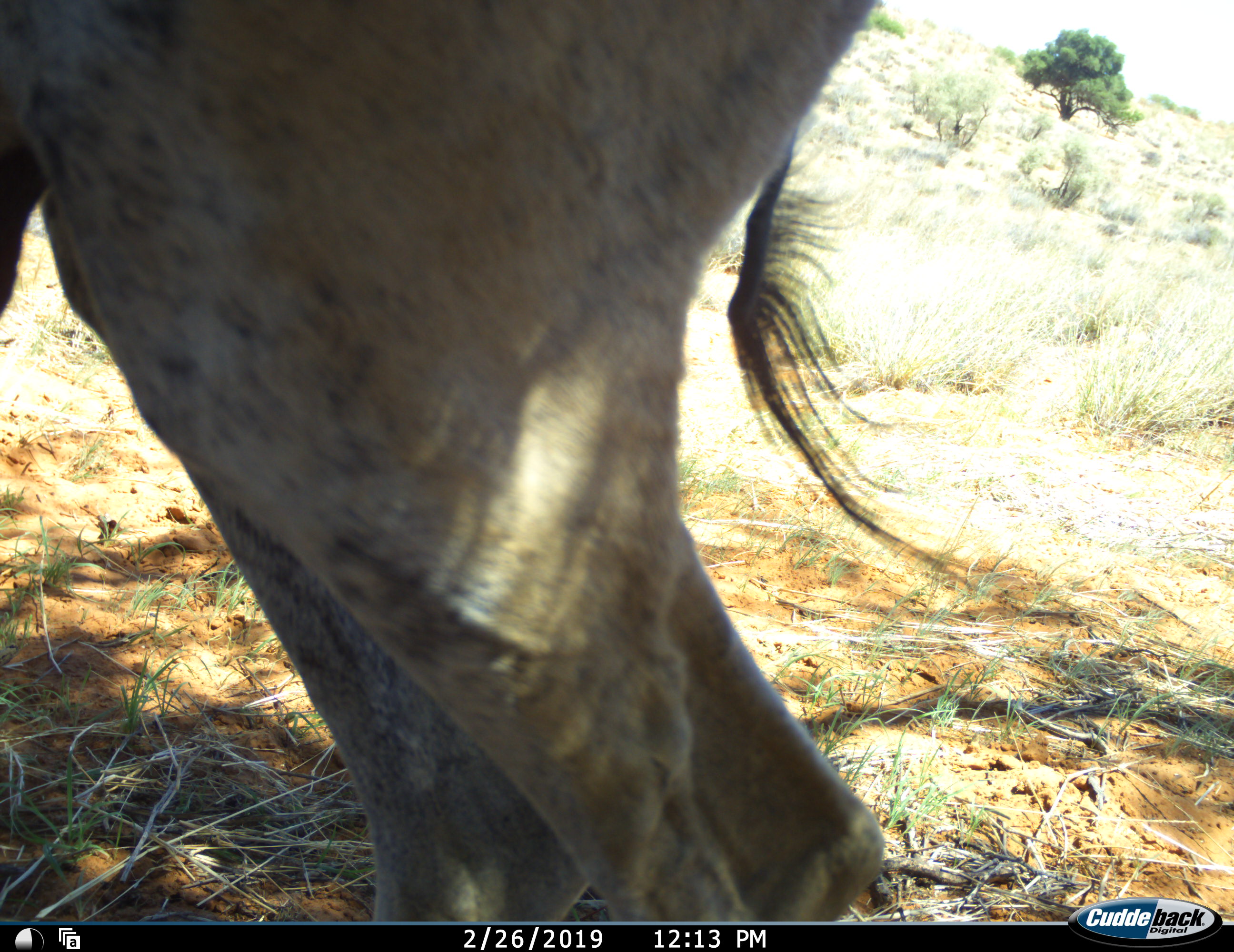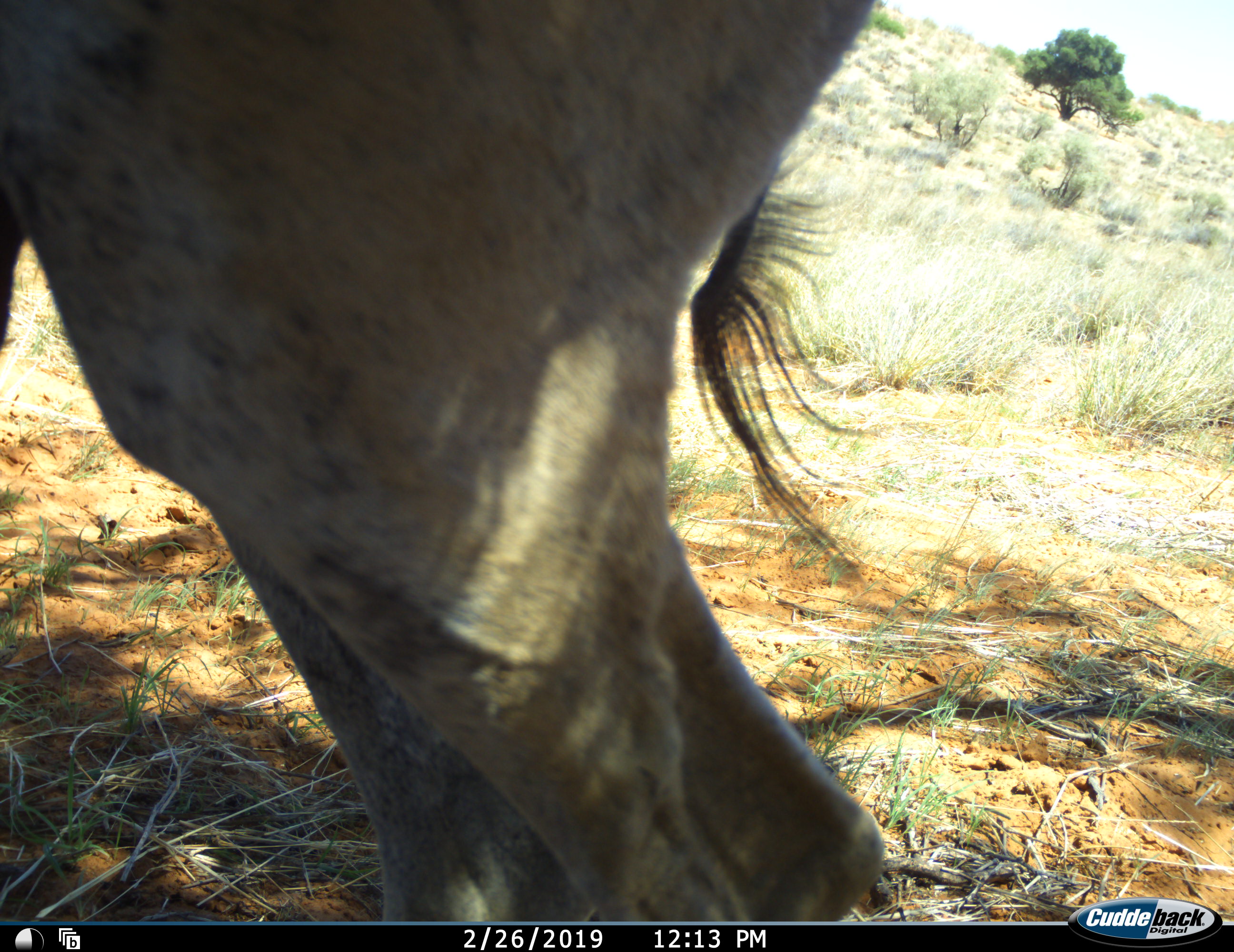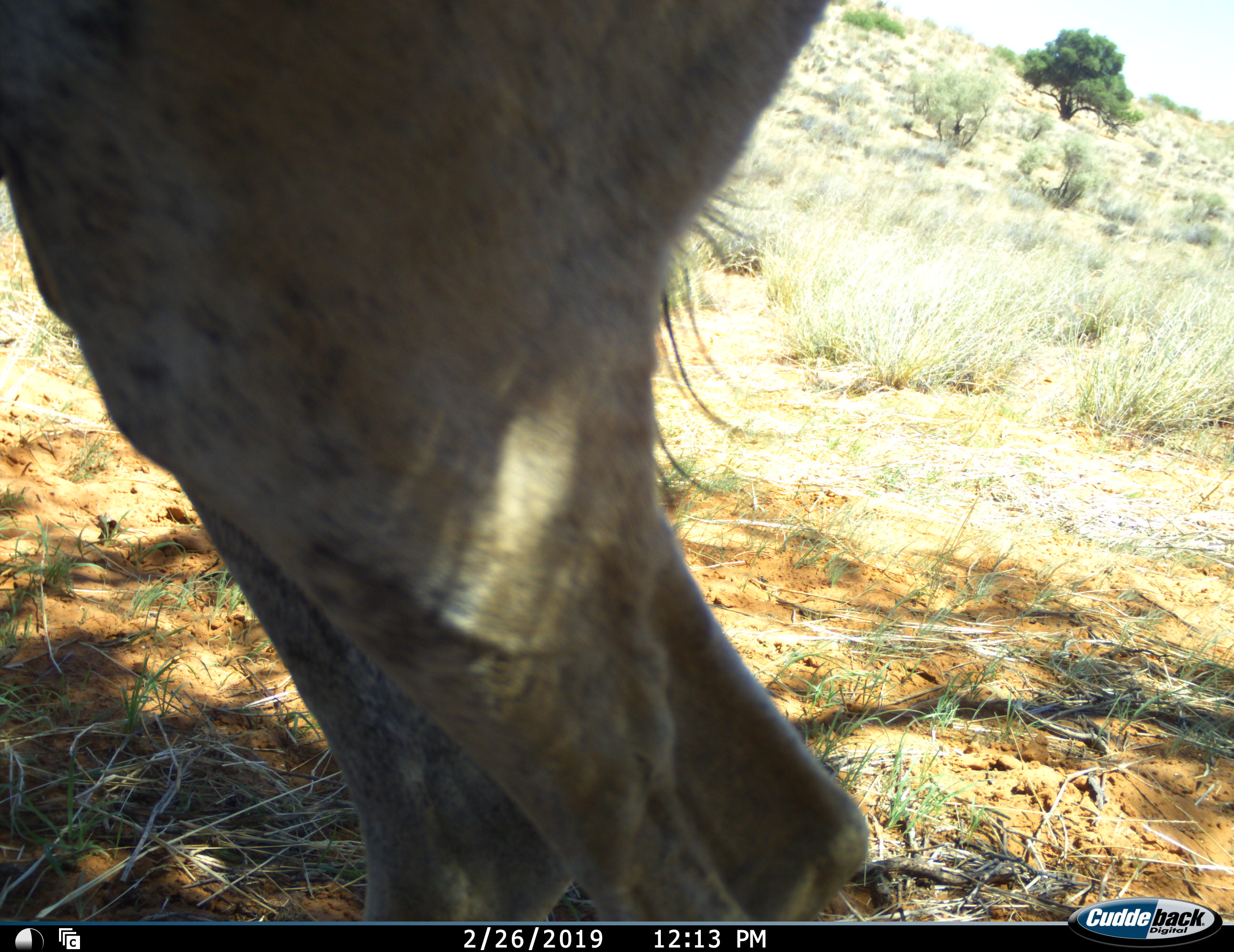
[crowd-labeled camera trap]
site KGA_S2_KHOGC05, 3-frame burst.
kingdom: Animalia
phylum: Chordata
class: Mammalia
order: Artiodactyla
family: Bovidae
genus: Antidorcas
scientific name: Antidorcas marsupialis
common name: springbok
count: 1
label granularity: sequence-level